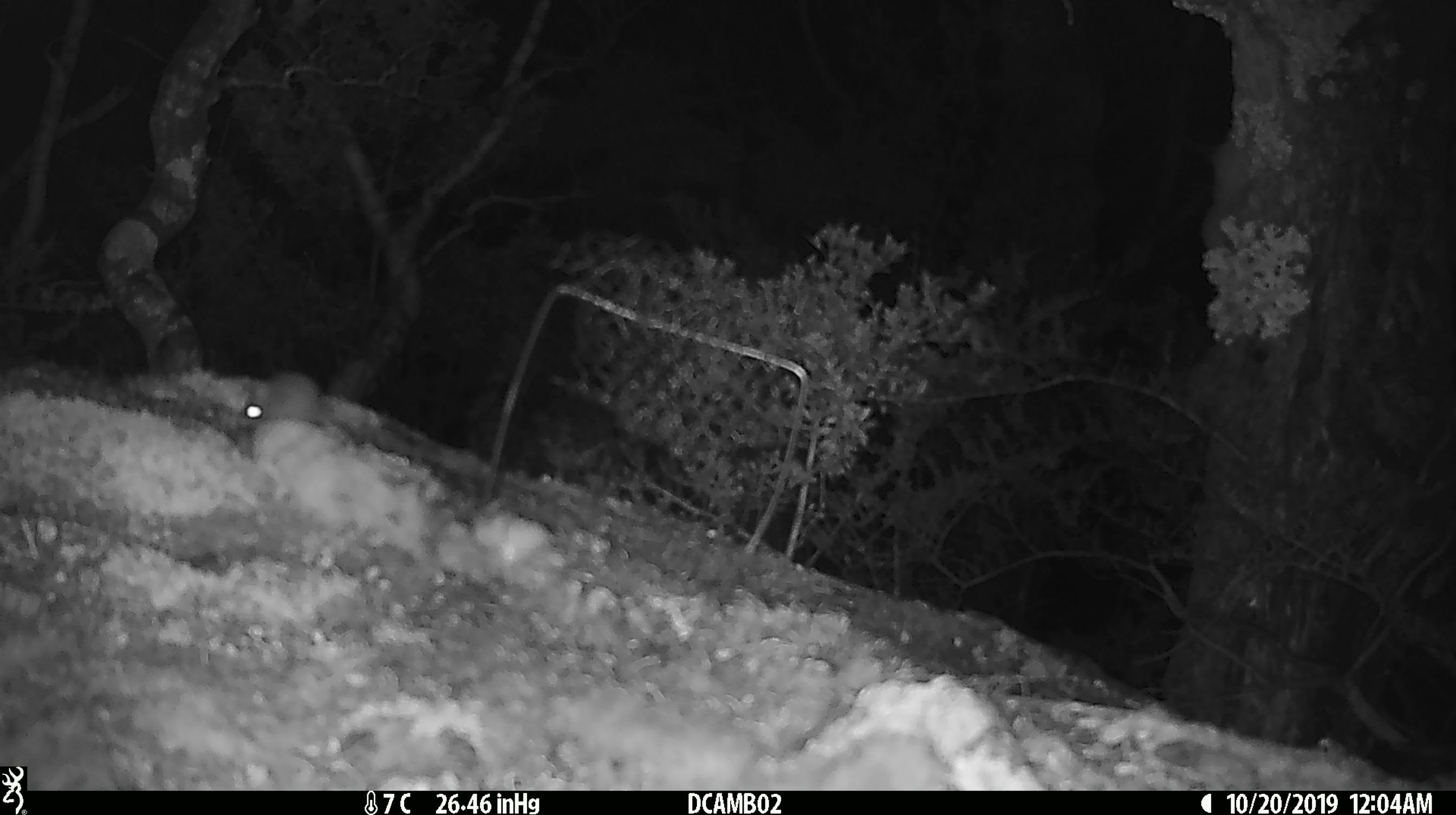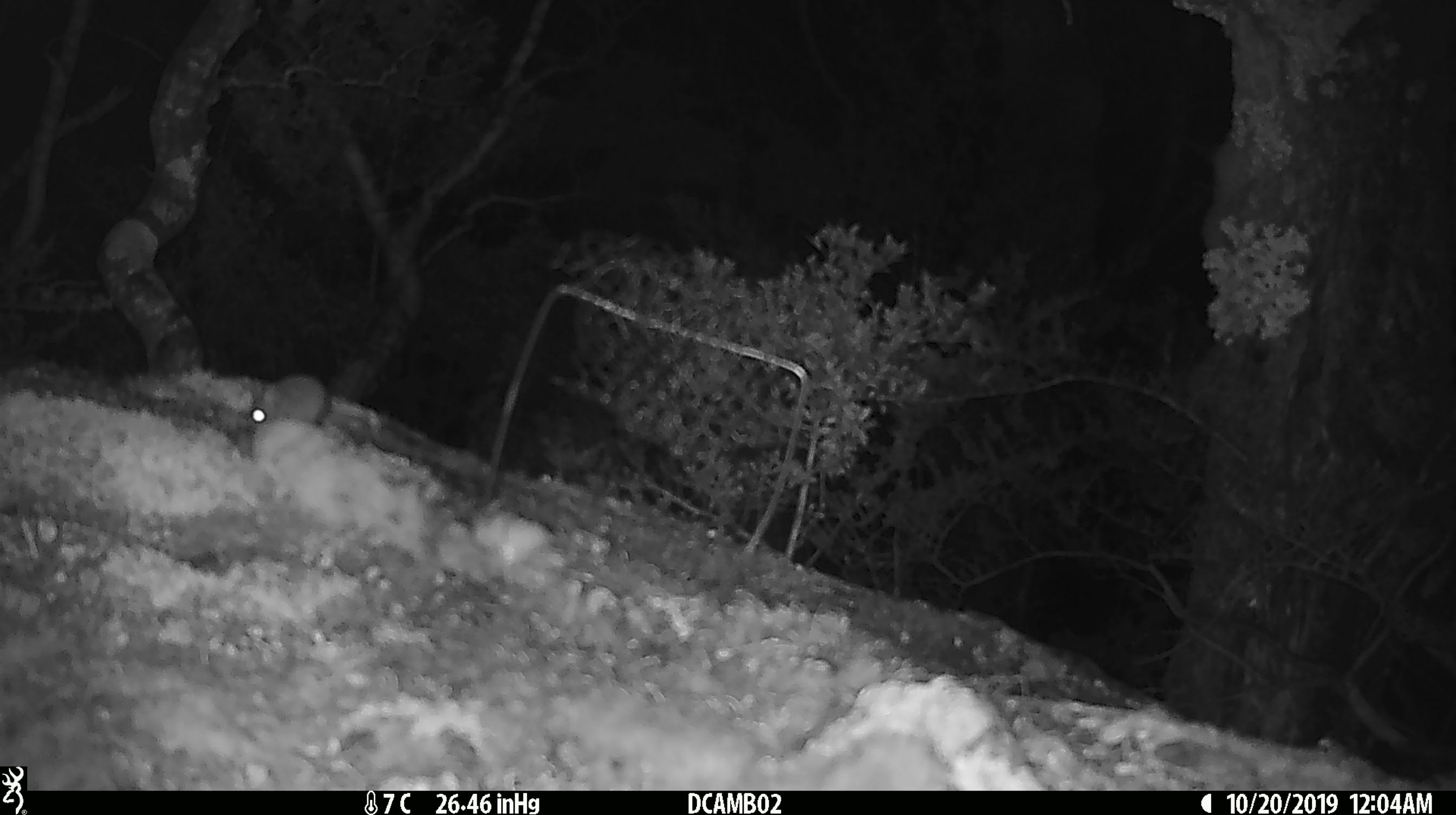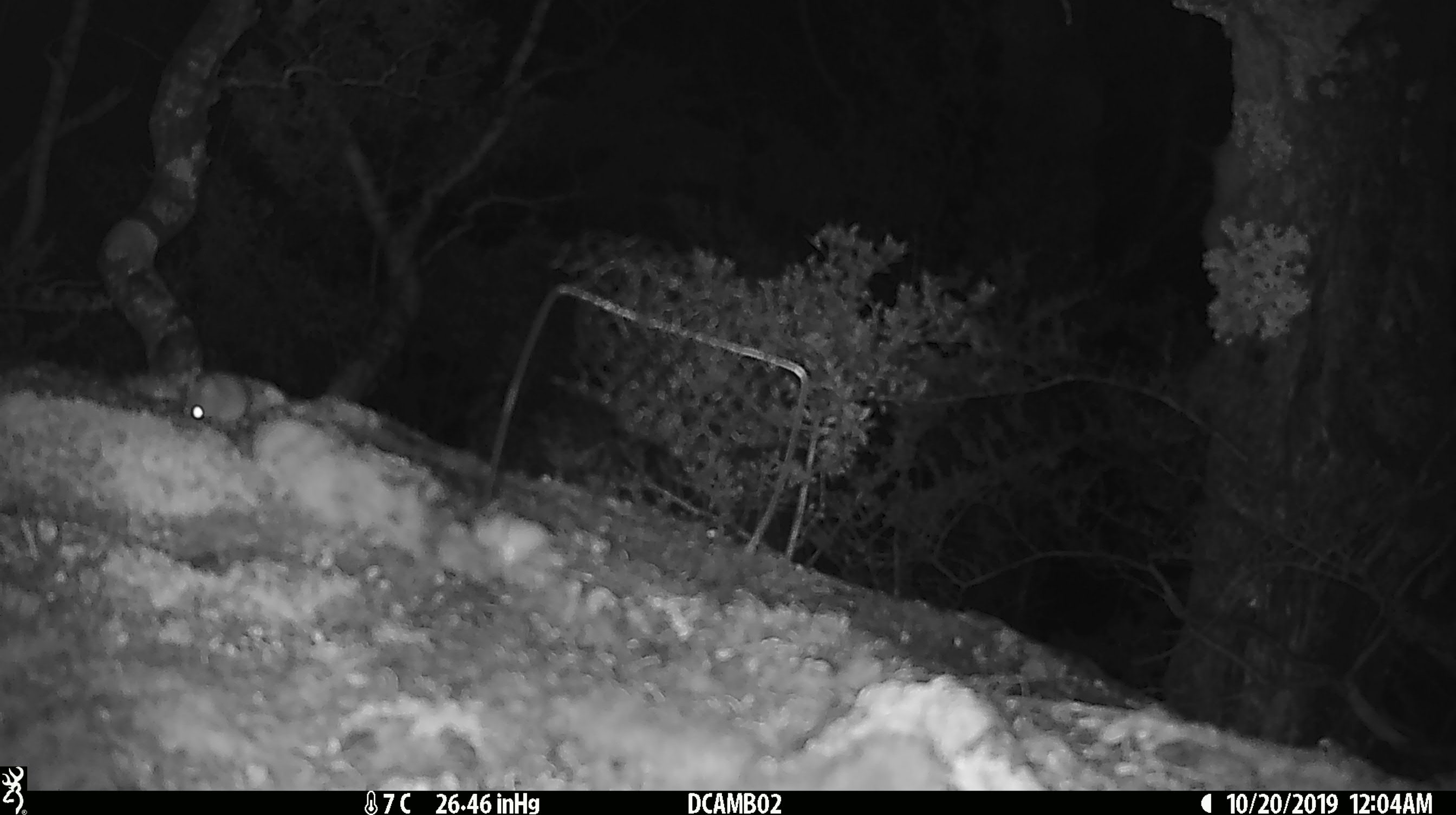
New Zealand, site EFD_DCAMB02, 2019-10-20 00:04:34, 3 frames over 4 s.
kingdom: Animalia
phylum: Chordata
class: Mammalia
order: Rodentia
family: Muridae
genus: Mus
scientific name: Mus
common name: mouse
Mouse (Mus).